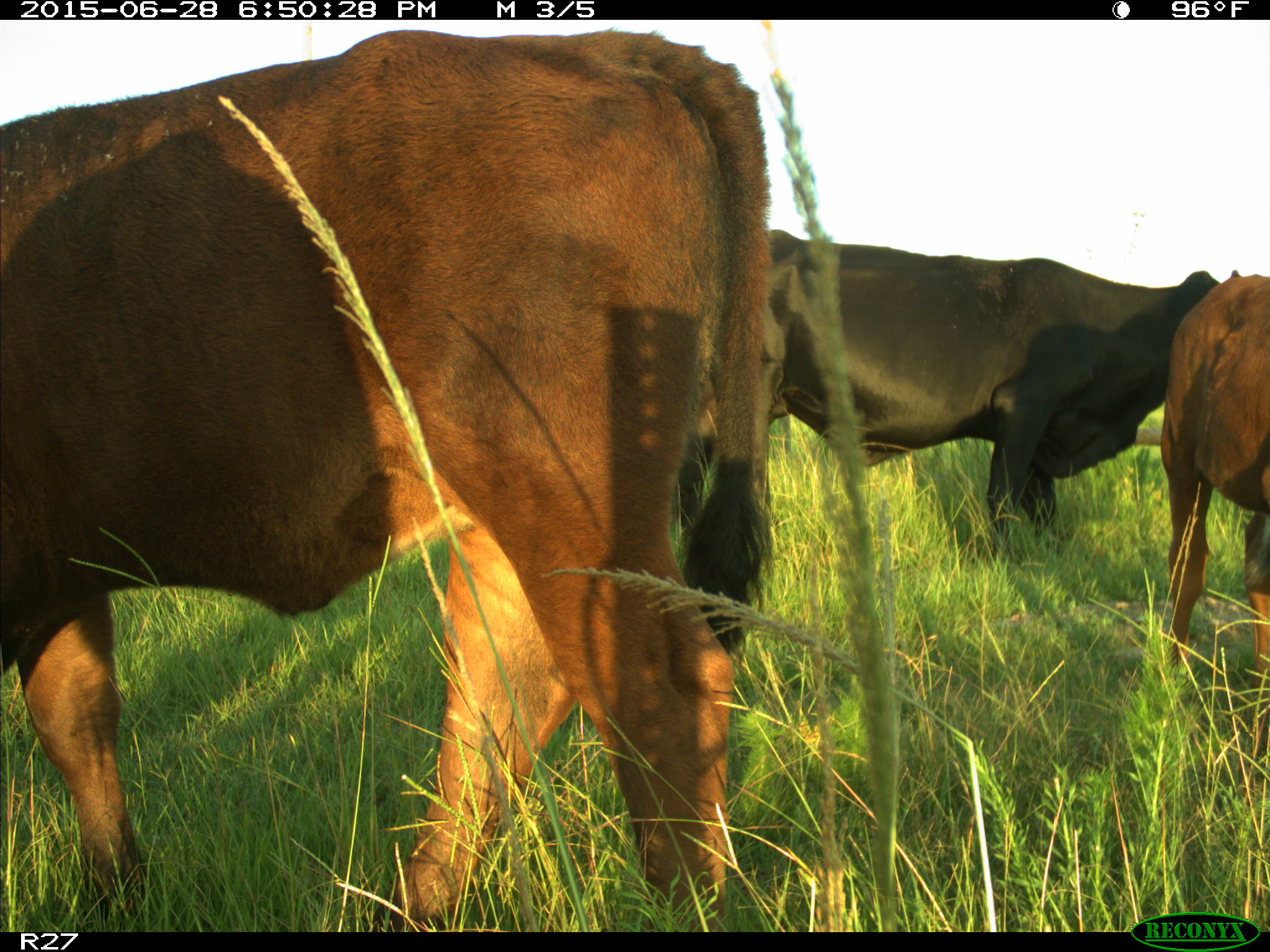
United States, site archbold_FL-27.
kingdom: Animalia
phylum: Chordata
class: Mammalia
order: Artiodactyla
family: Bovidae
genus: Bos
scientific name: Bos taurus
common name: domestic cow